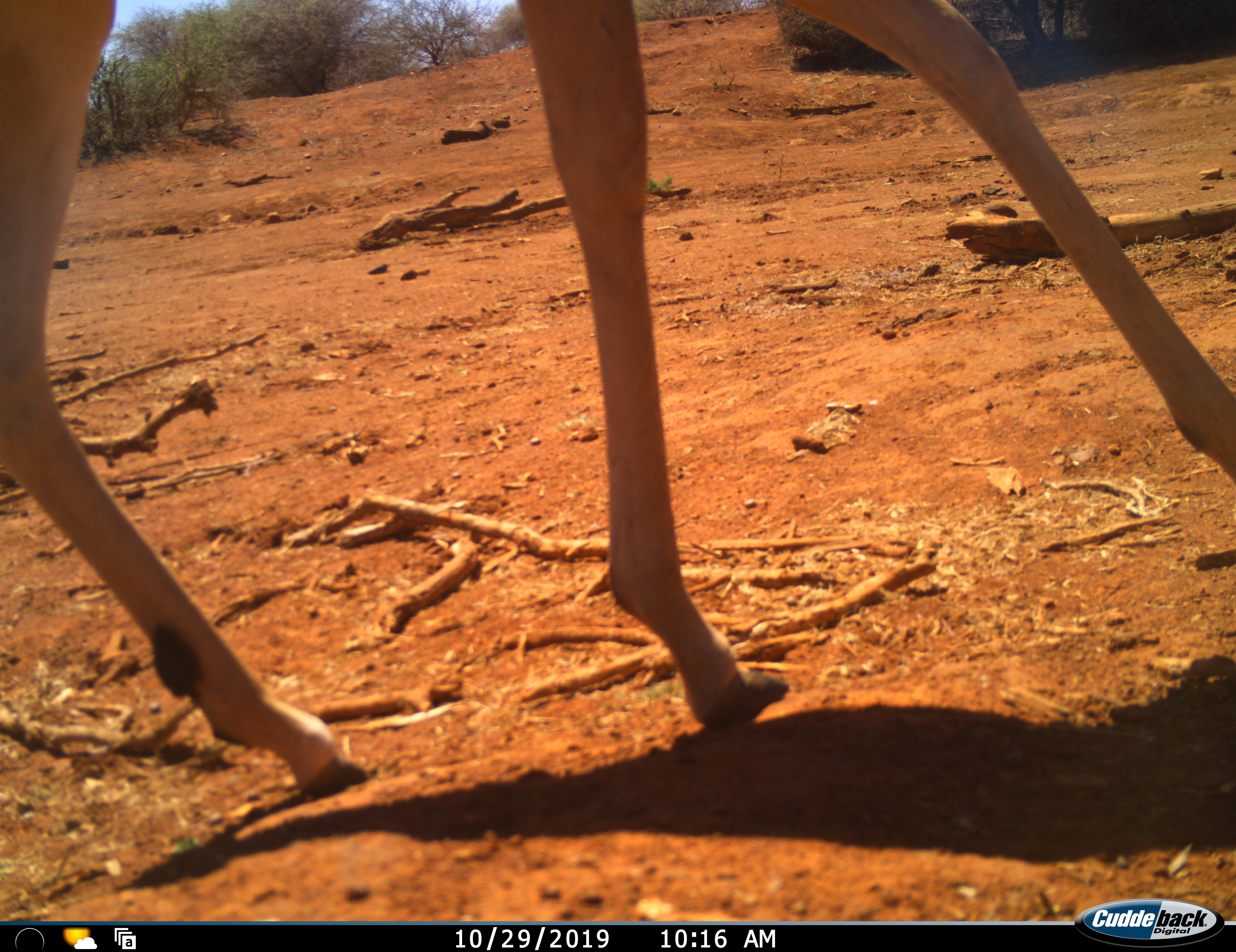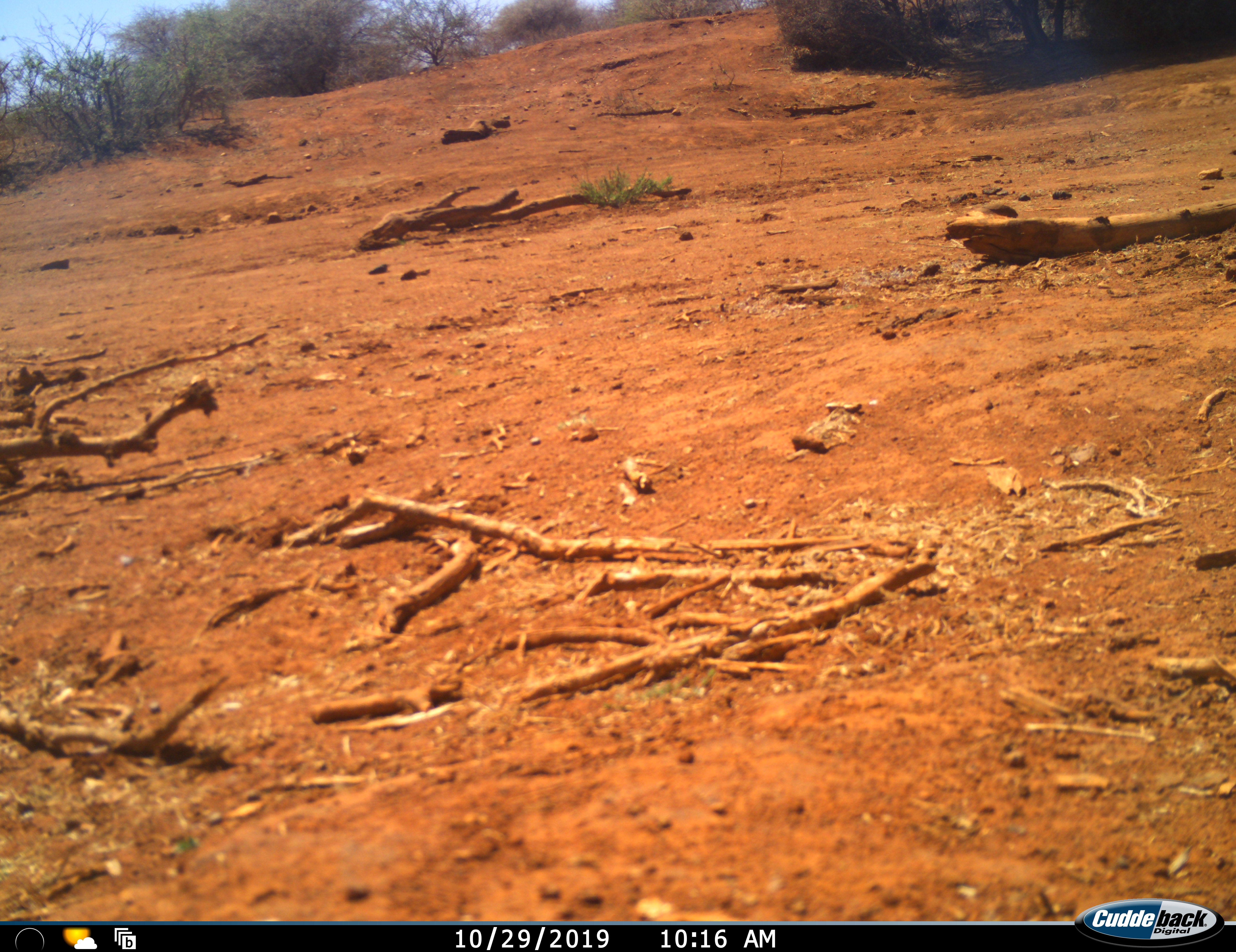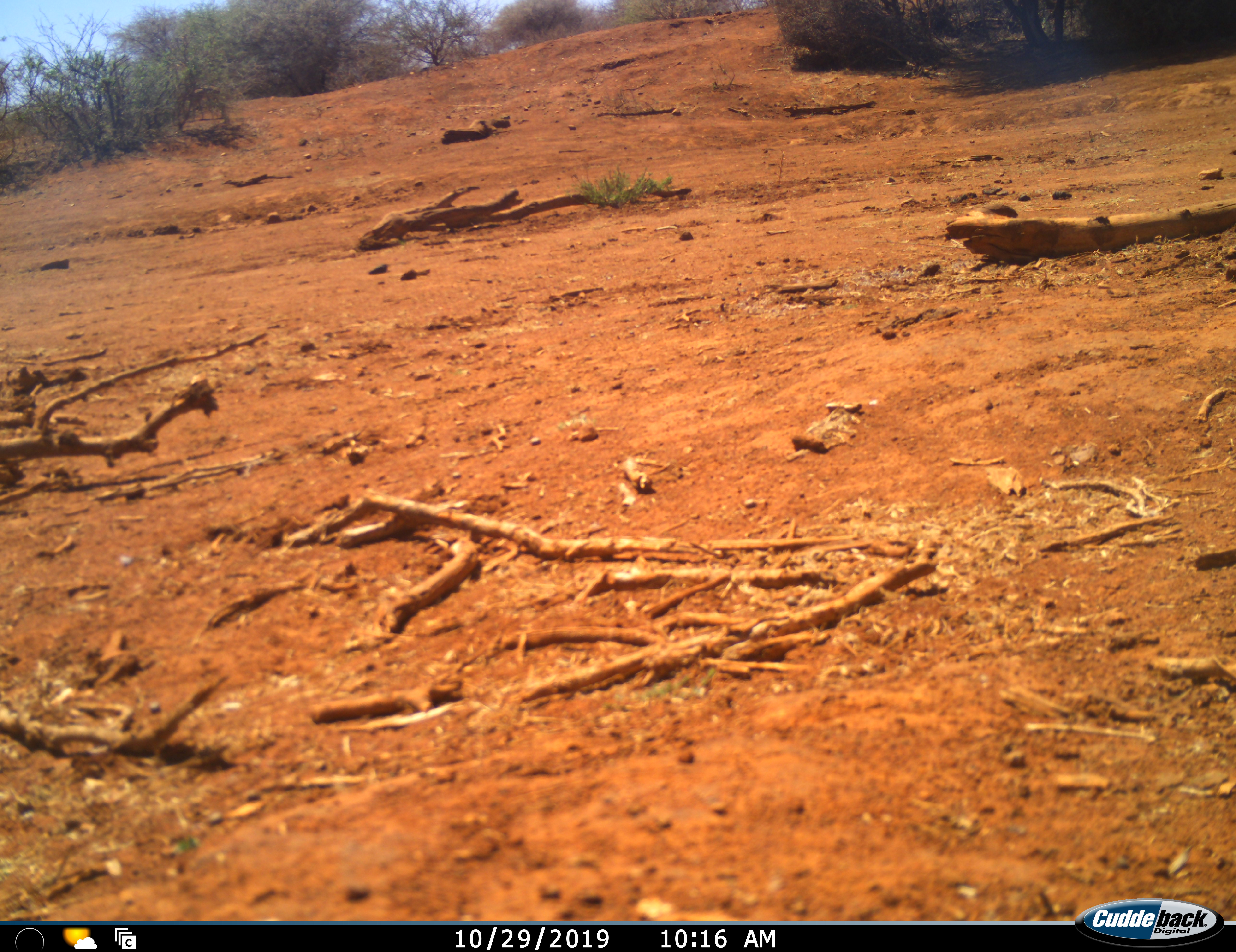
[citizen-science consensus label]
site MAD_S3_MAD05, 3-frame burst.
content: unidentified animal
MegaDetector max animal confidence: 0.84